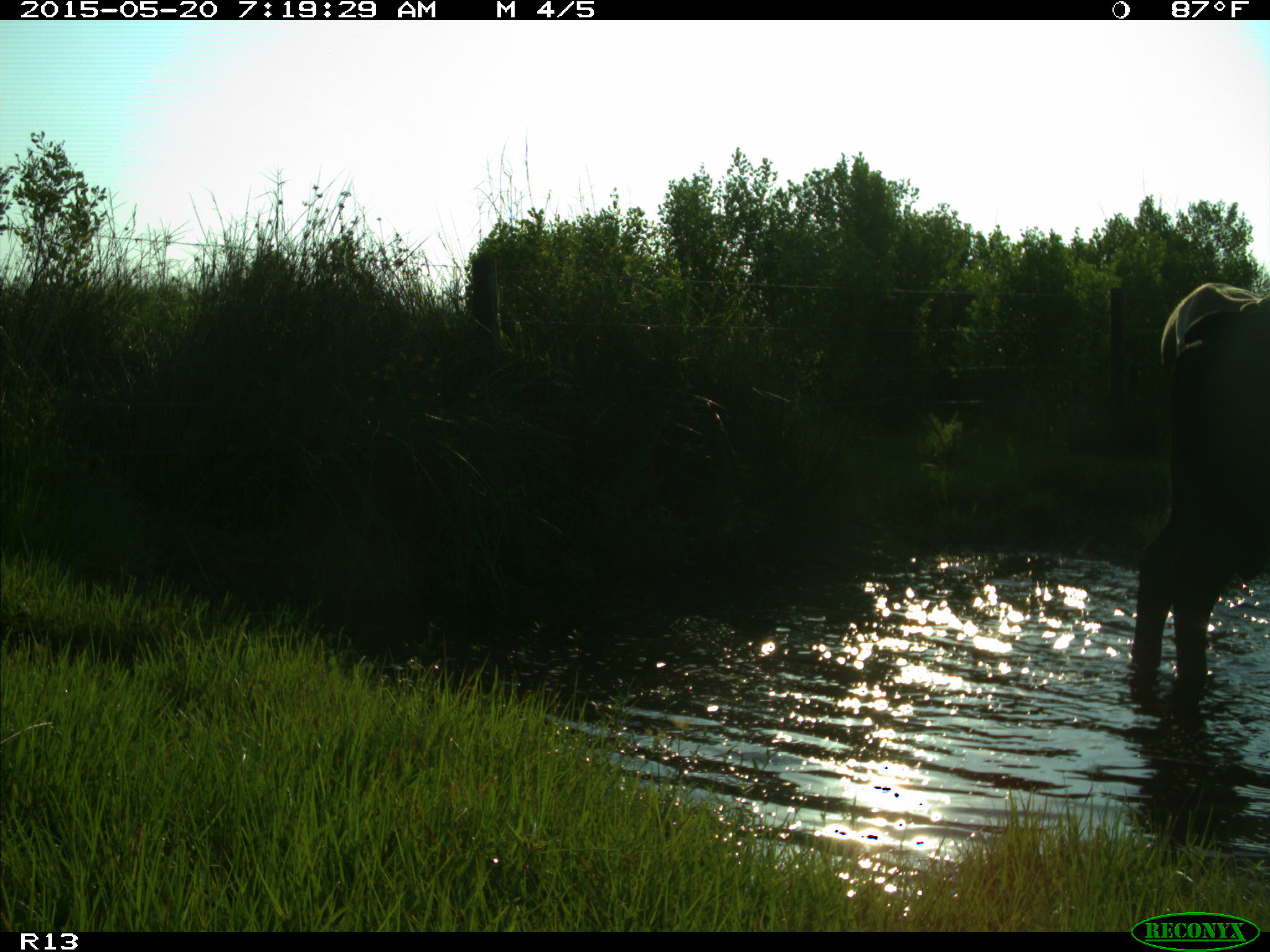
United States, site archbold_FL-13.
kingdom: Animalia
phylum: Chordata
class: Mammalia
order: Artiodactyla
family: Bovidae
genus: Bos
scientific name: Bos taurus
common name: domestic cow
Bos taurus (domestic cow).